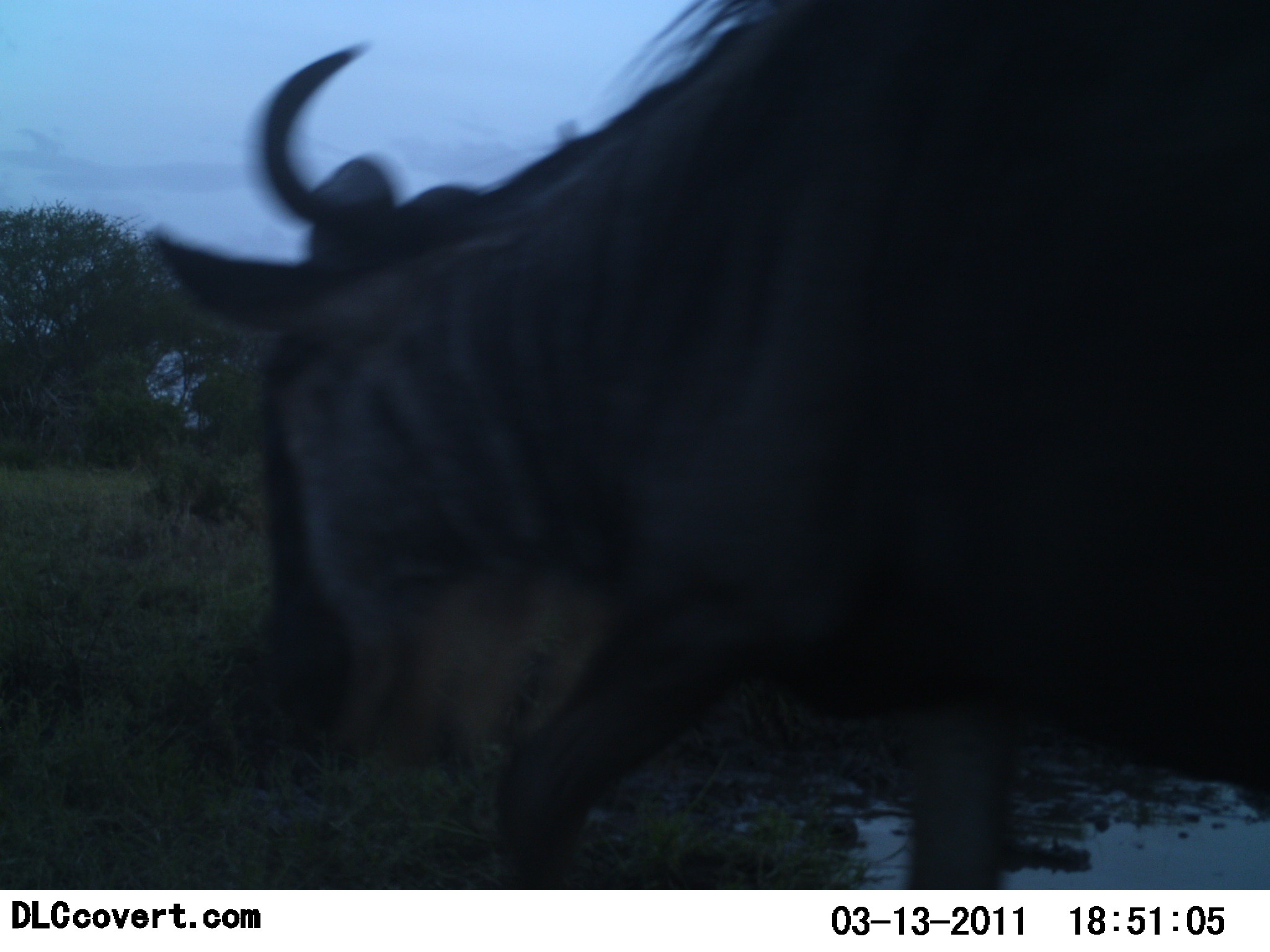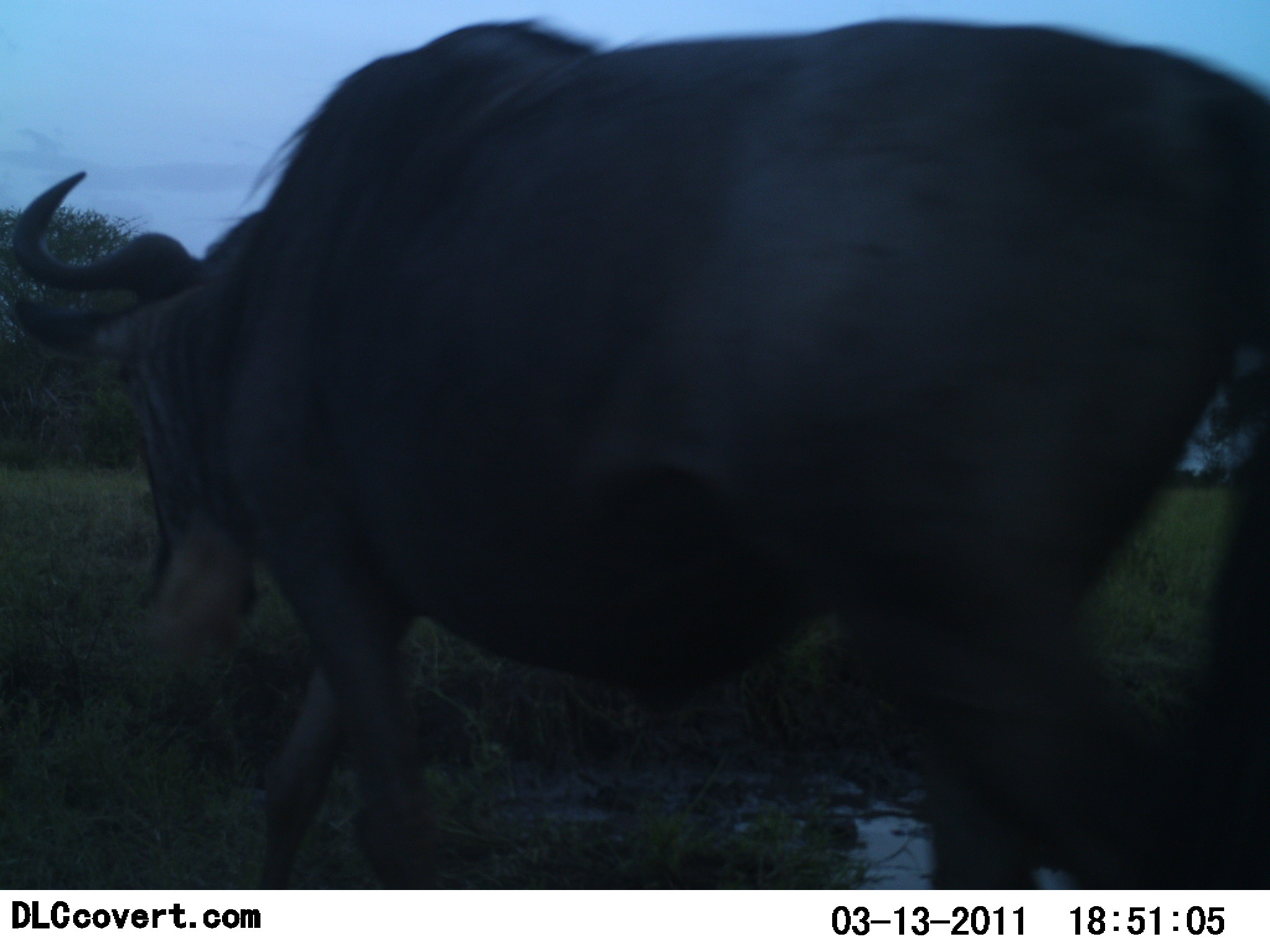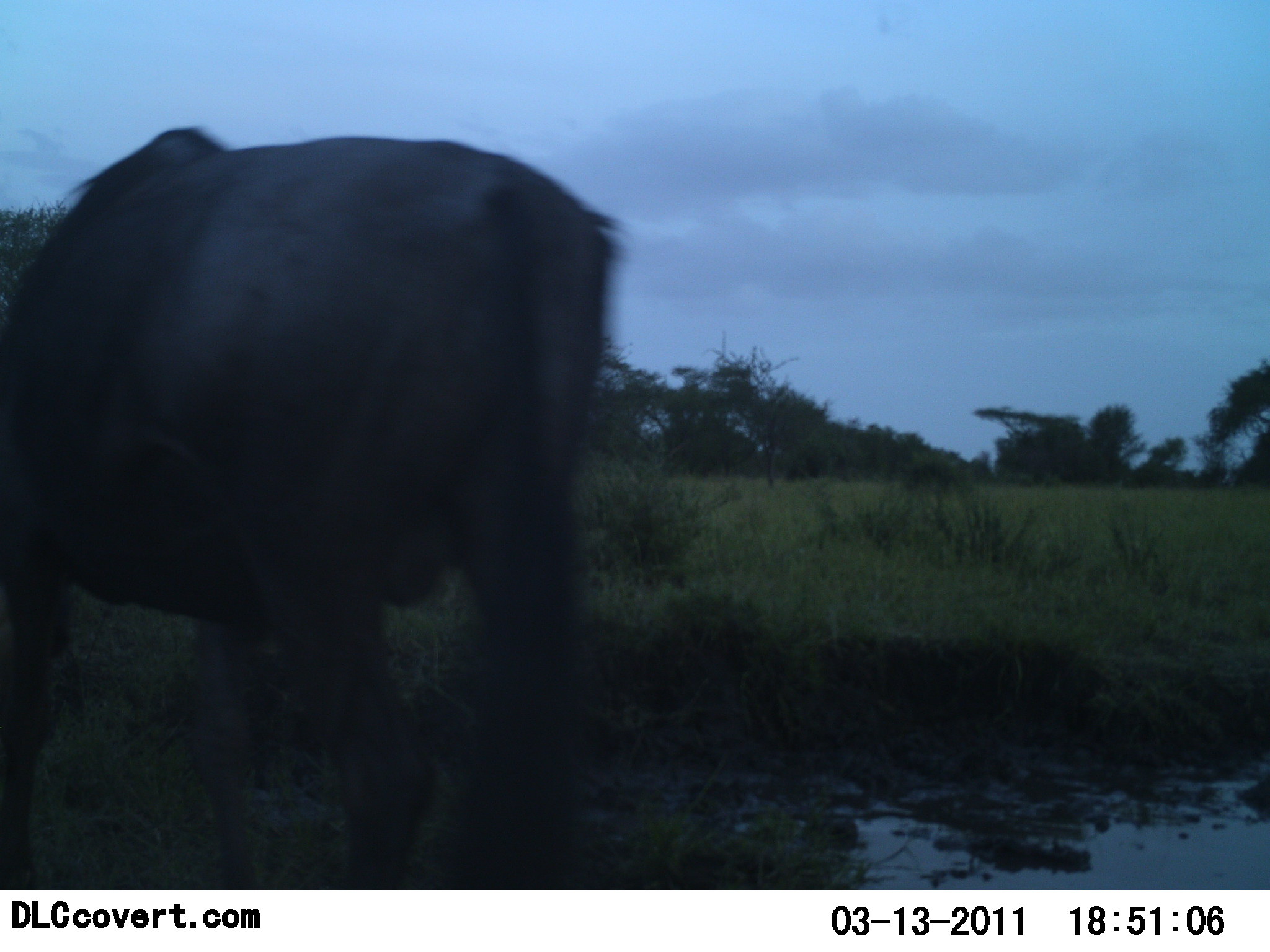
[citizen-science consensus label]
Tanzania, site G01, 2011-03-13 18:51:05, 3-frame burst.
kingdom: Animalia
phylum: Chordata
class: Mammalia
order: Artiodactyla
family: Bovidae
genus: Connochaetes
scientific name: Connochaetes taurinus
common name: blue wildebeest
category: wildebeest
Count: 1.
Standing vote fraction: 9%.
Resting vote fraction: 0%.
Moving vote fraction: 91%.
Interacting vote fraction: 0%.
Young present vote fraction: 0%.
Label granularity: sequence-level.